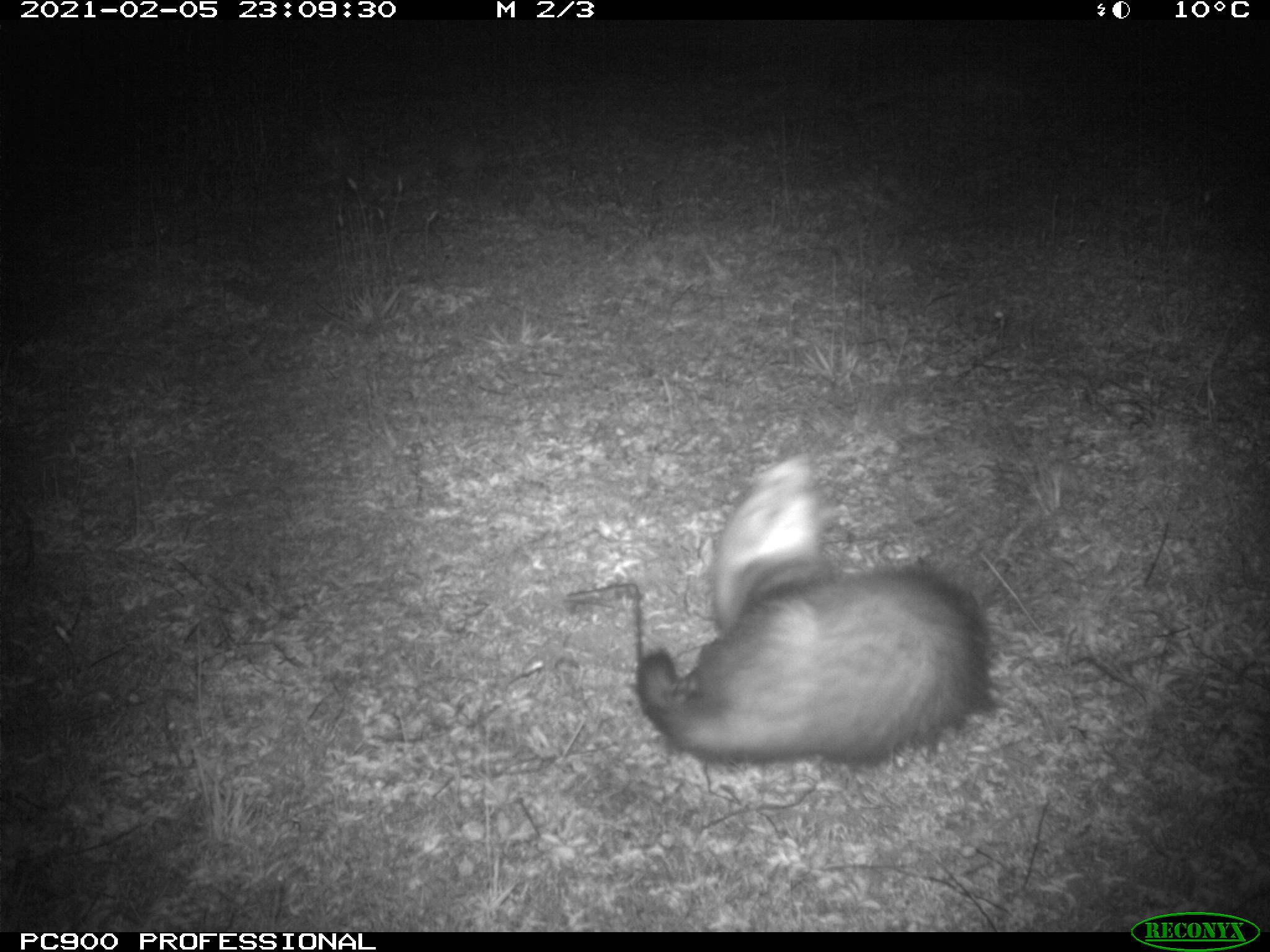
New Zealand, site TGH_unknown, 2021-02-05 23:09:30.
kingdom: Animalia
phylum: Chordata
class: Mammalia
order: Carnivora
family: Mustelidae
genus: Mustela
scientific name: Mustela furo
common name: ferret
Ferret (Mustela furo).